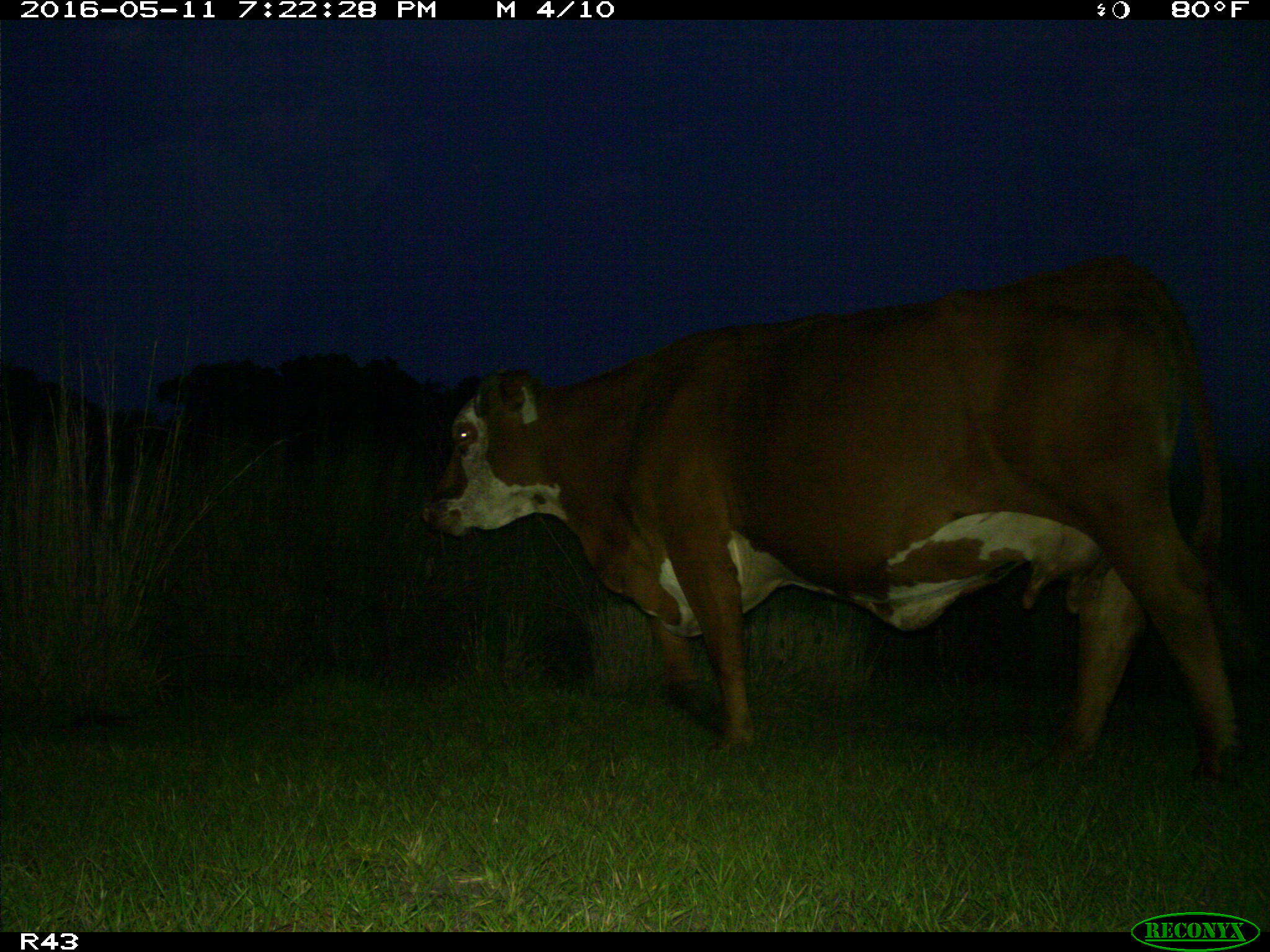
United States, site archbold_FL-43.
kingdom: Animalia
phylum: Chordata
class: Mammalia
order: Artiodactyla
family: Bovidae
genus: Bos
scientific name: Bos taurus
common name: domestic cow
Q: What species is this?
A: Bos taurus (domestic cow).